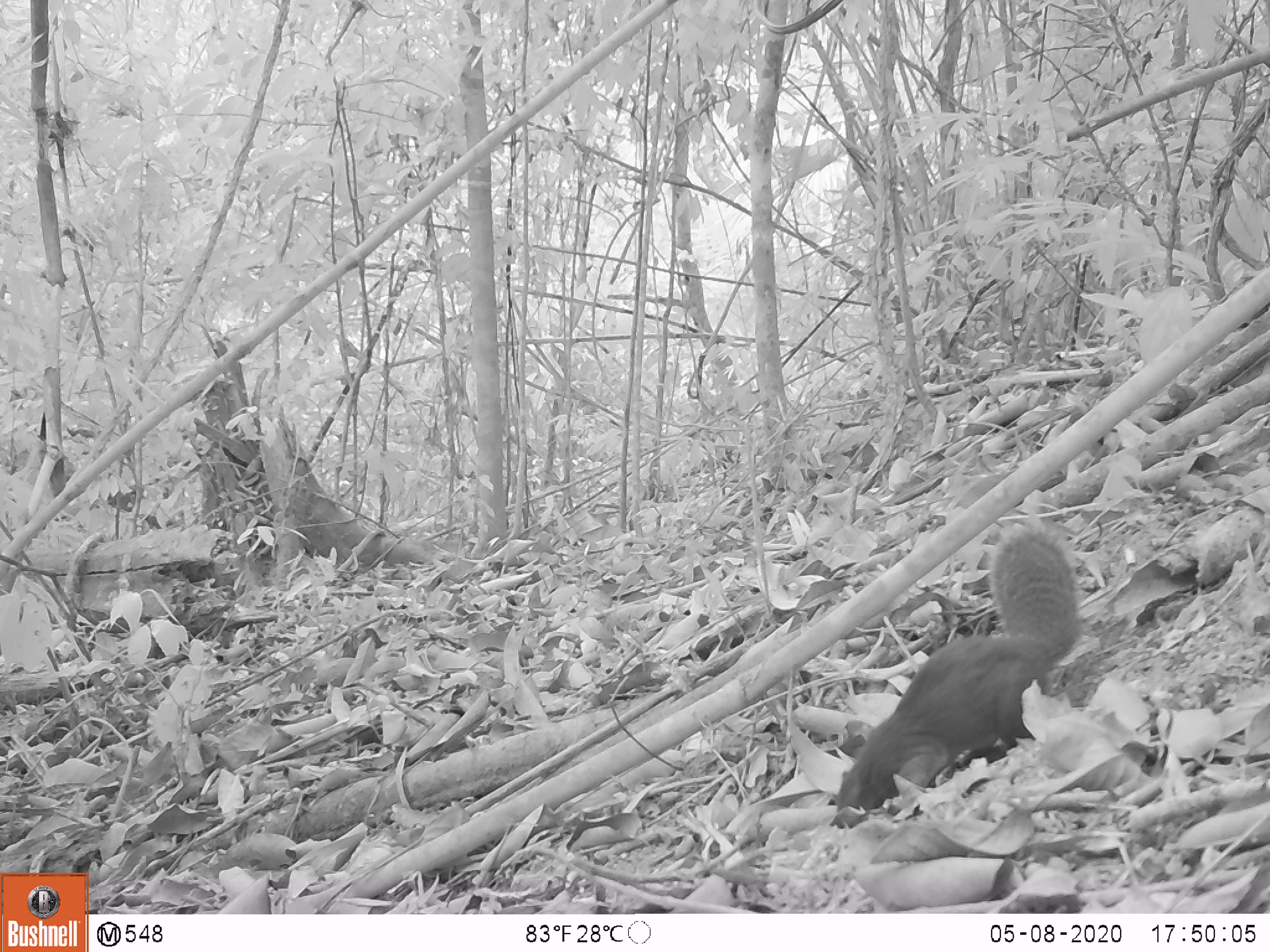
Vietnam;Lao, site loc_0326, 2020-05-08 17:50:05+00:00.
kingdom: Animalia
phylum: Chordata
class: Mammalia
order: Rodentia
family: Sciuridae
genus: Dremomys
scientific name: Dremomys rufigenis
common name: red-cheeked squirrel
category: red cheeked squirrel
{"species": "red cheeked squirrel (red-cheeked squirrel) (Dremomys rufigenis)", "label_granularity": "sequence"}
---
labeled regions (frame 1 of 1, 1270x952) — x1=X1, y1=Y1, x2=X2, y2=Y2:
red cheeked squirrel: x1=830, y1=523, x2=1081, y2=829